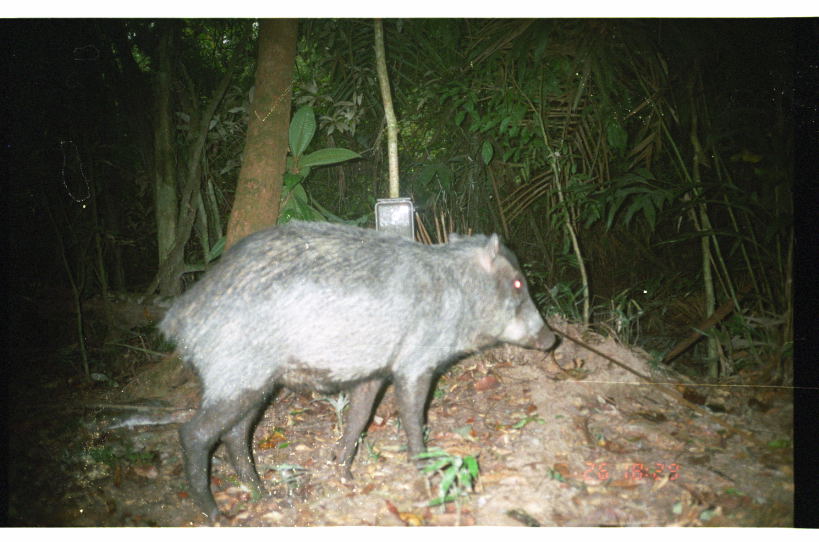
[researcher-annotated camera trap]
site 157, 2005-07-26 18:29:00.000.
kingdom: Animalia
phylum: Chordata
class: Mammalia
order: Artiodactyla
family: Tayassuidae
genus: Tayassu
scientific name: Tayassu pecari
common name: white-lipped peccary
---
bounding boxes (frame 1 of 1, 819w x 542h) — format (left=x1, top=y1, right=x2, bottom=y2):
tayassu pecari: (left=154, top=222, right=557, bottom=527)